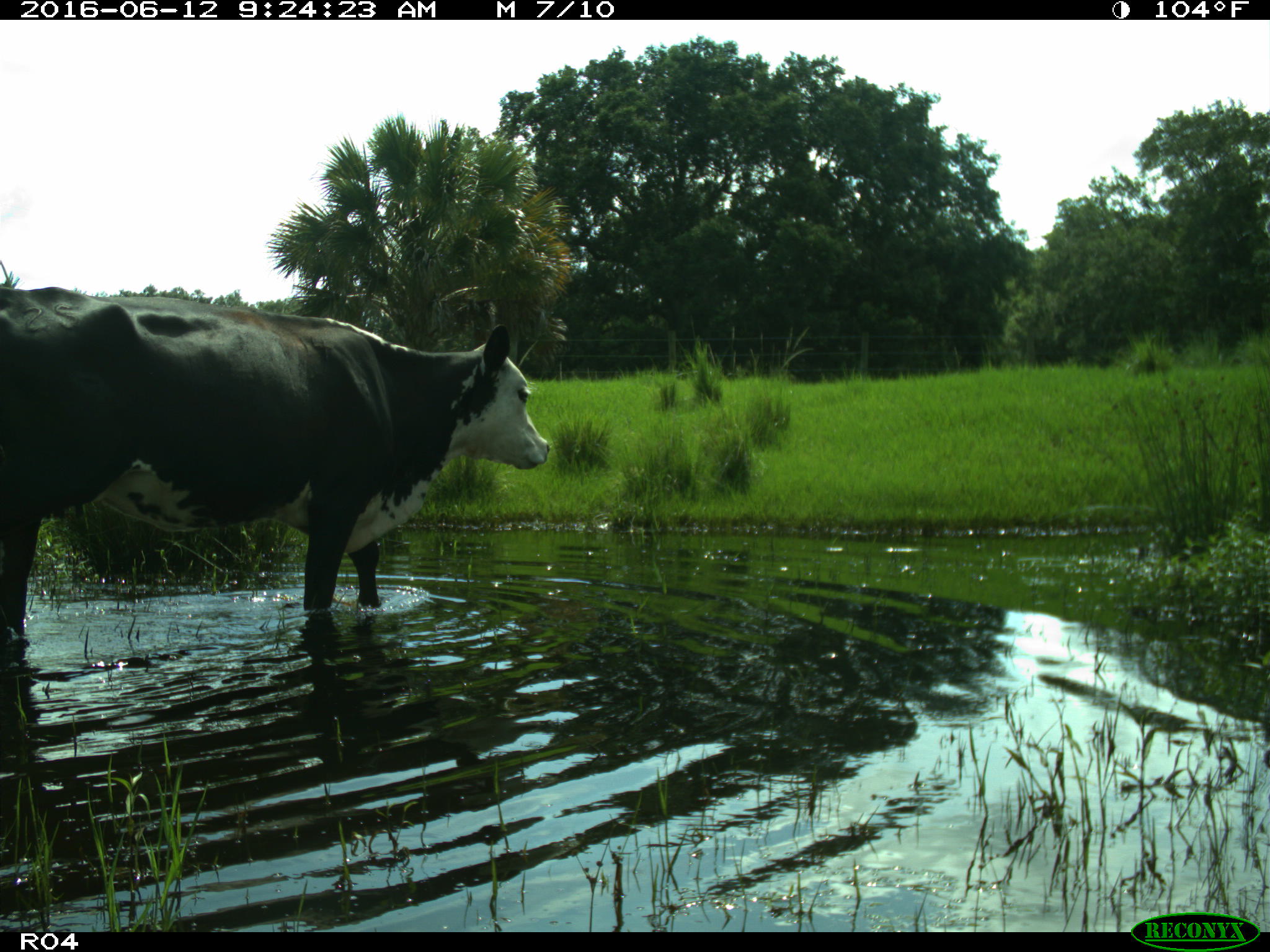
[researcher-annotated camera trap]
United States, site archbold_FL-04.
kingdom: Animalia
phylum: Chordata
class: Mammalia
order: Artiodactyla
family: Bovidae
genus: Bos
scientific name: Bos taurus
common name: domestic cow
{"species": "Bos taurus (domestic cow)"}